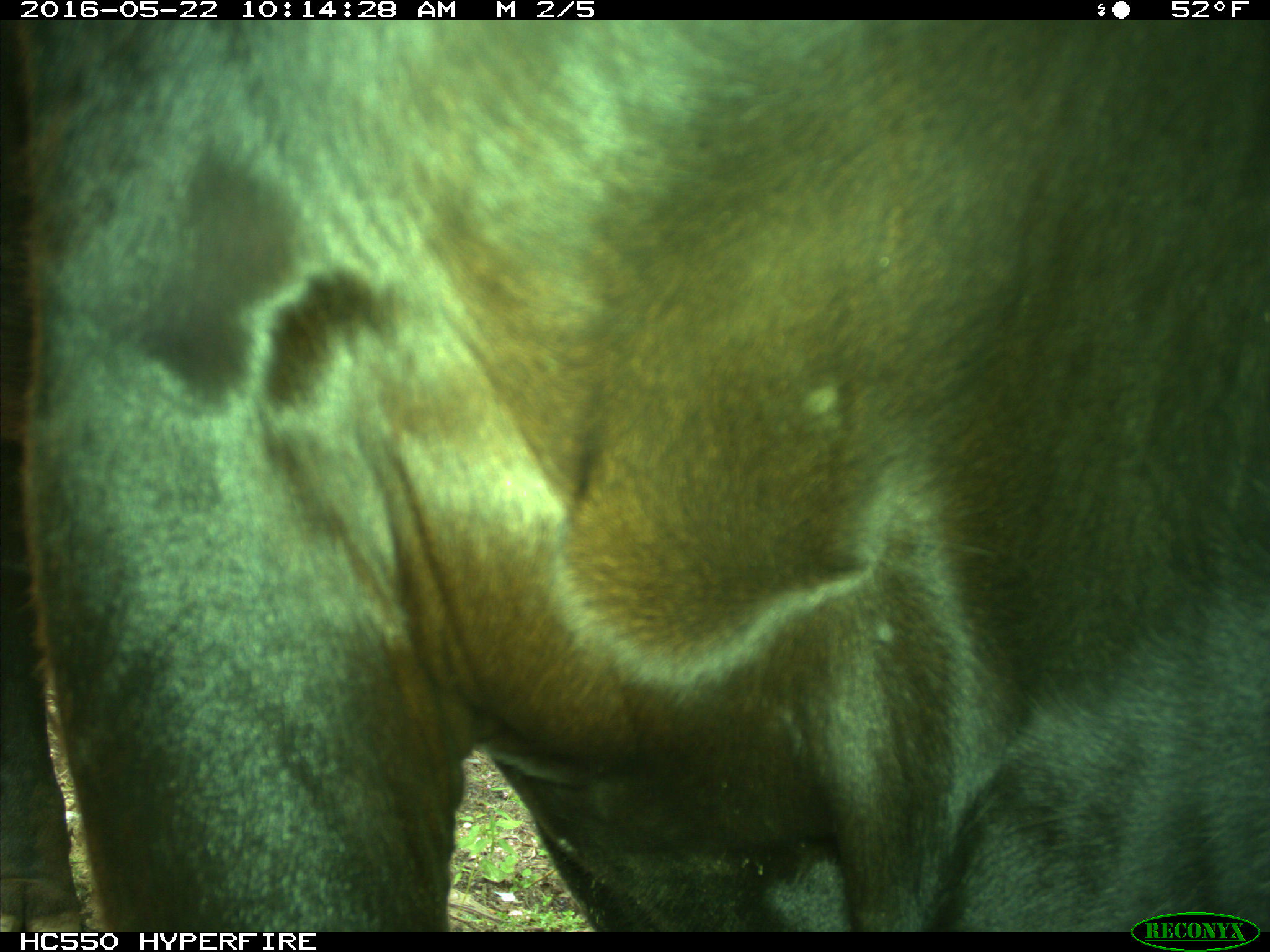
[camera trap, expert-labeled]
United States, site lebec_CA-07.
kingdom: Animalia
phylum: Chordata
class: Mammalia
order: Artiodactyla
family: Bovidae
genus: Bos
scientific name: Bos taurus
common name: domestic cow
Bos taurus (domestic cow).